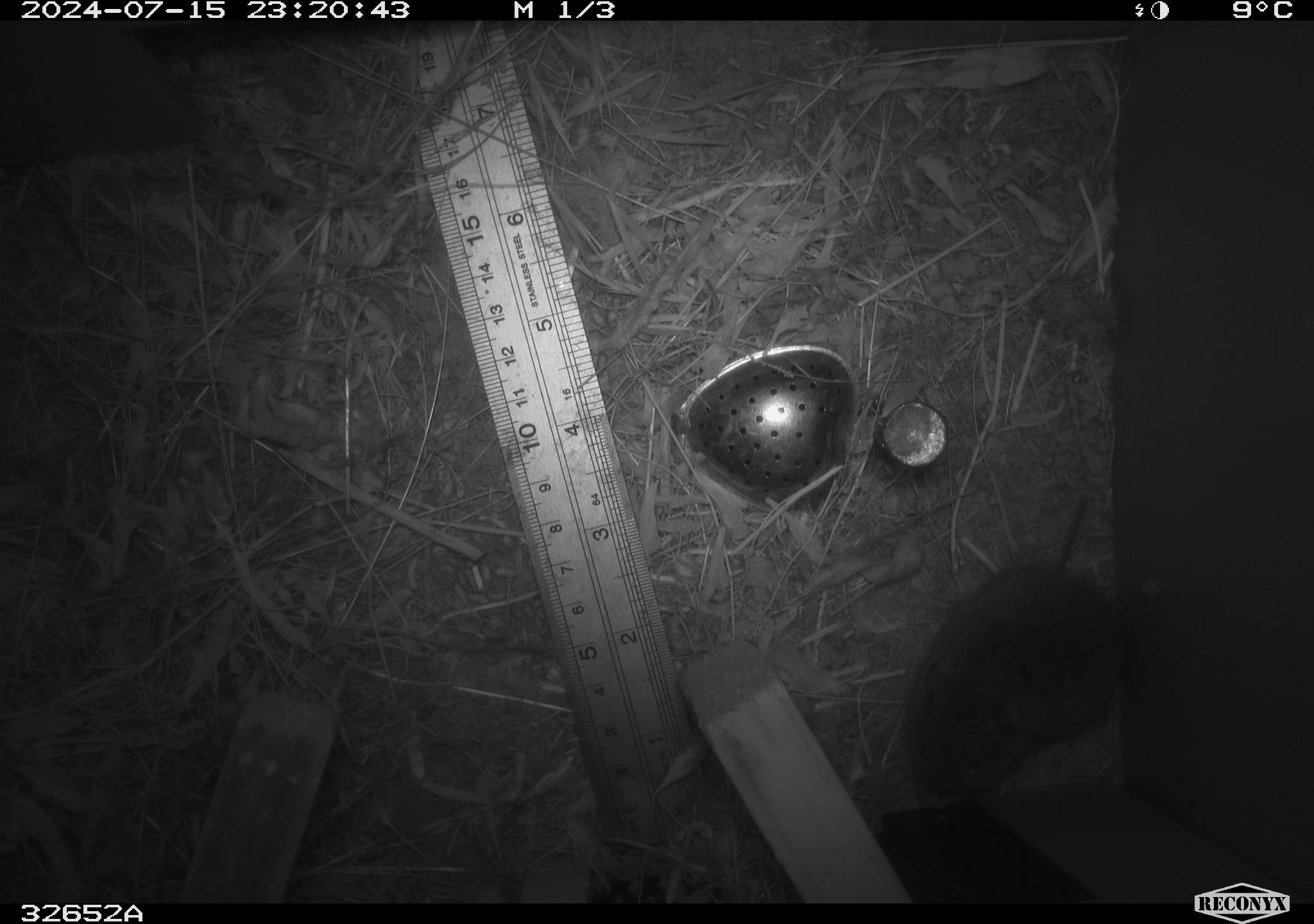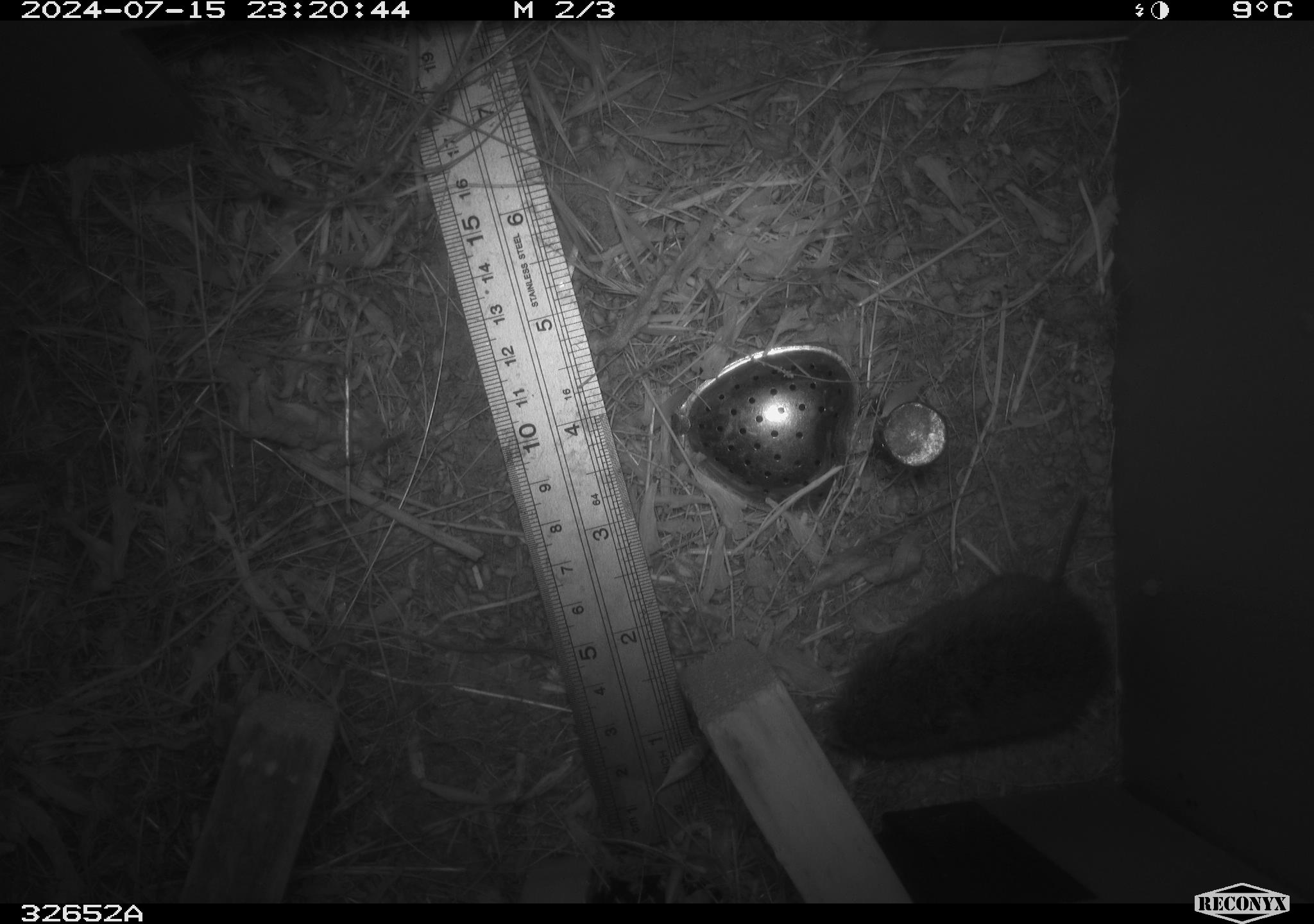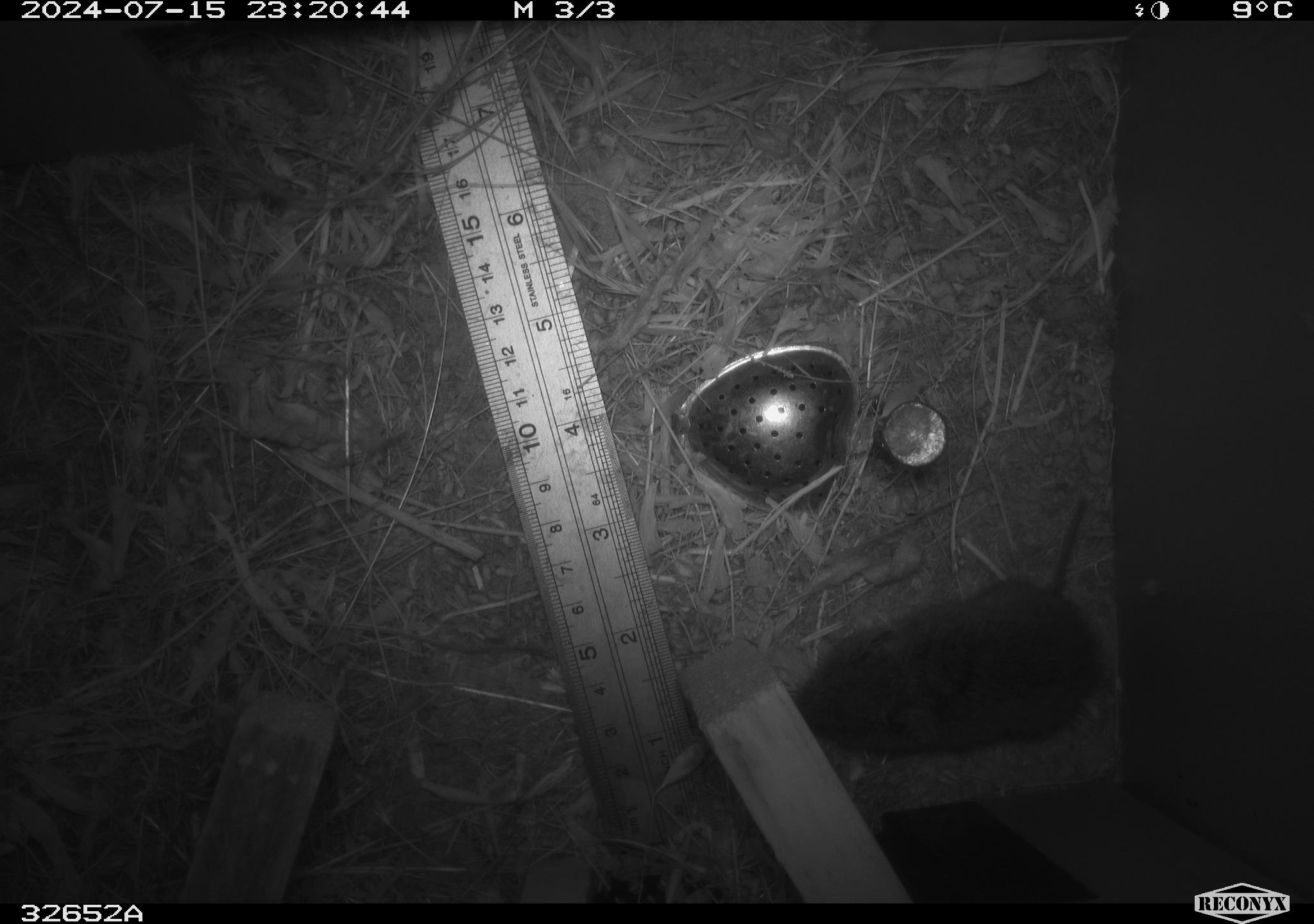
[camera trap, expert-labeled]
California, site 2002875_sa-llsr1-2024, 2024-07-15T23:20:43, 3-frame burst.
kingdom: Animalia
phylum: Chordata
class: Mammalia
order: Rodentia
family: Cricetidae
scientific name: Arvicolinae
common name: voles, lemmings, and muskrats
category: arvicolinae subfamily